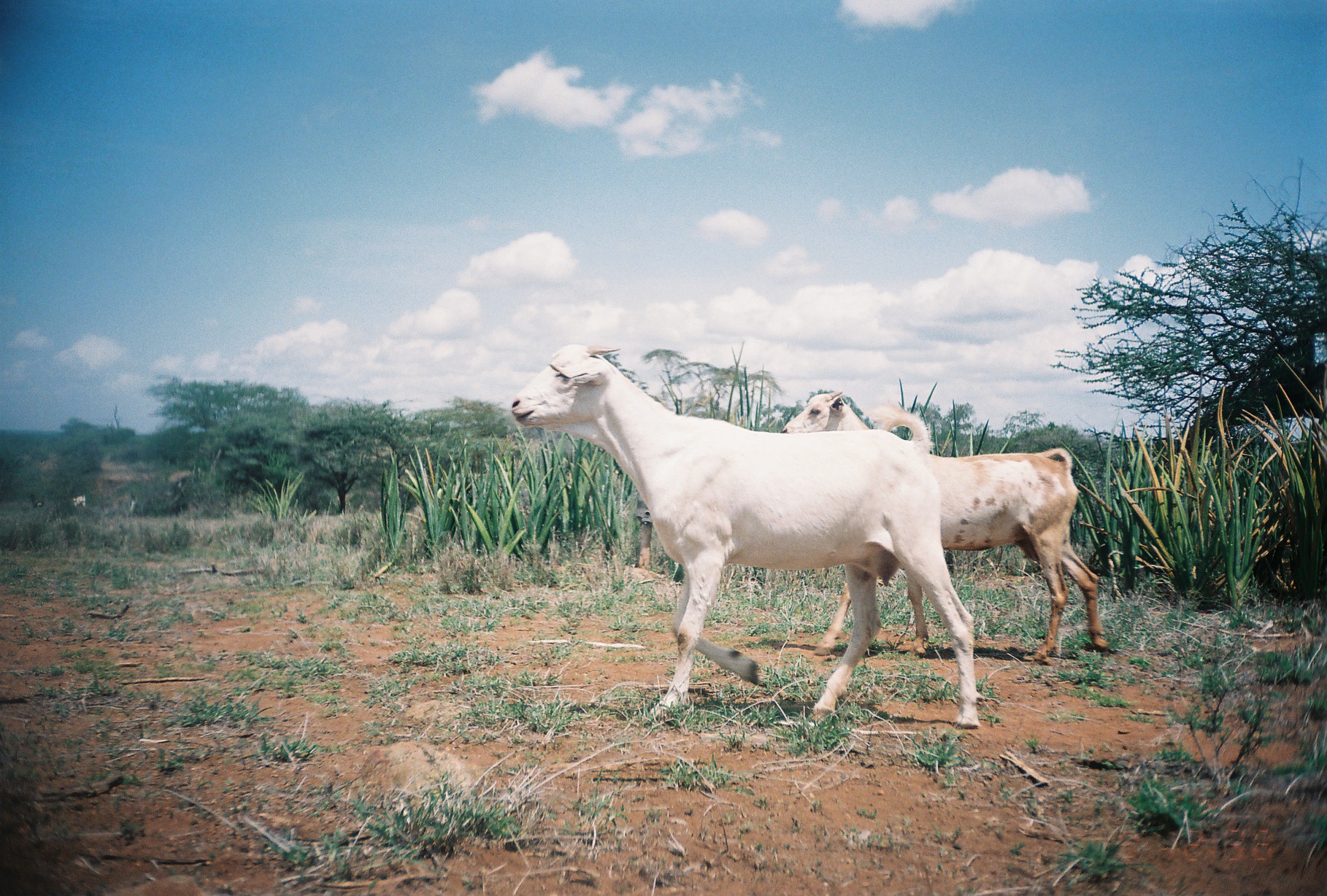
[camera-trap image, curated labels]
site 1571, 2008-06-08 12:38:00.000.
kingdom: Animalia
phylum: Chordata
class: Mammalia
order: Artiodactyla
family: Bovidae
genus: Capra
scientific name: Capra aegagrus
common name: wild goat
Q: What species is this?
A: Capra aegagrus (wild goat).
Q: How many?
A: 3.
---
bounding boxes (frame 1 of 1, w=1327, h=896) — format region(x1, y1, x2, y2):
capra aegagrus: region(510, 343, 982, 732); region(780, 389, 1110, 662)